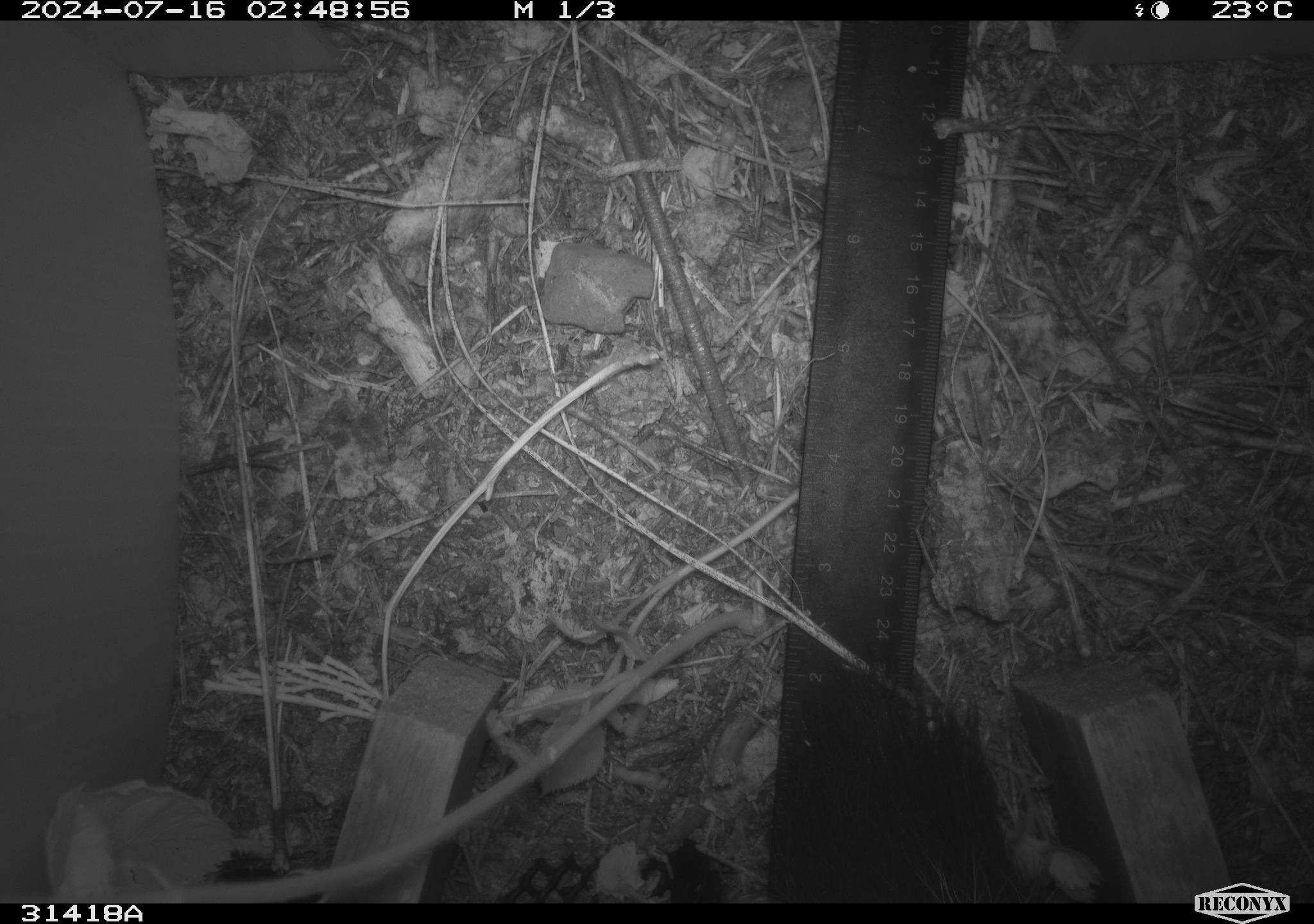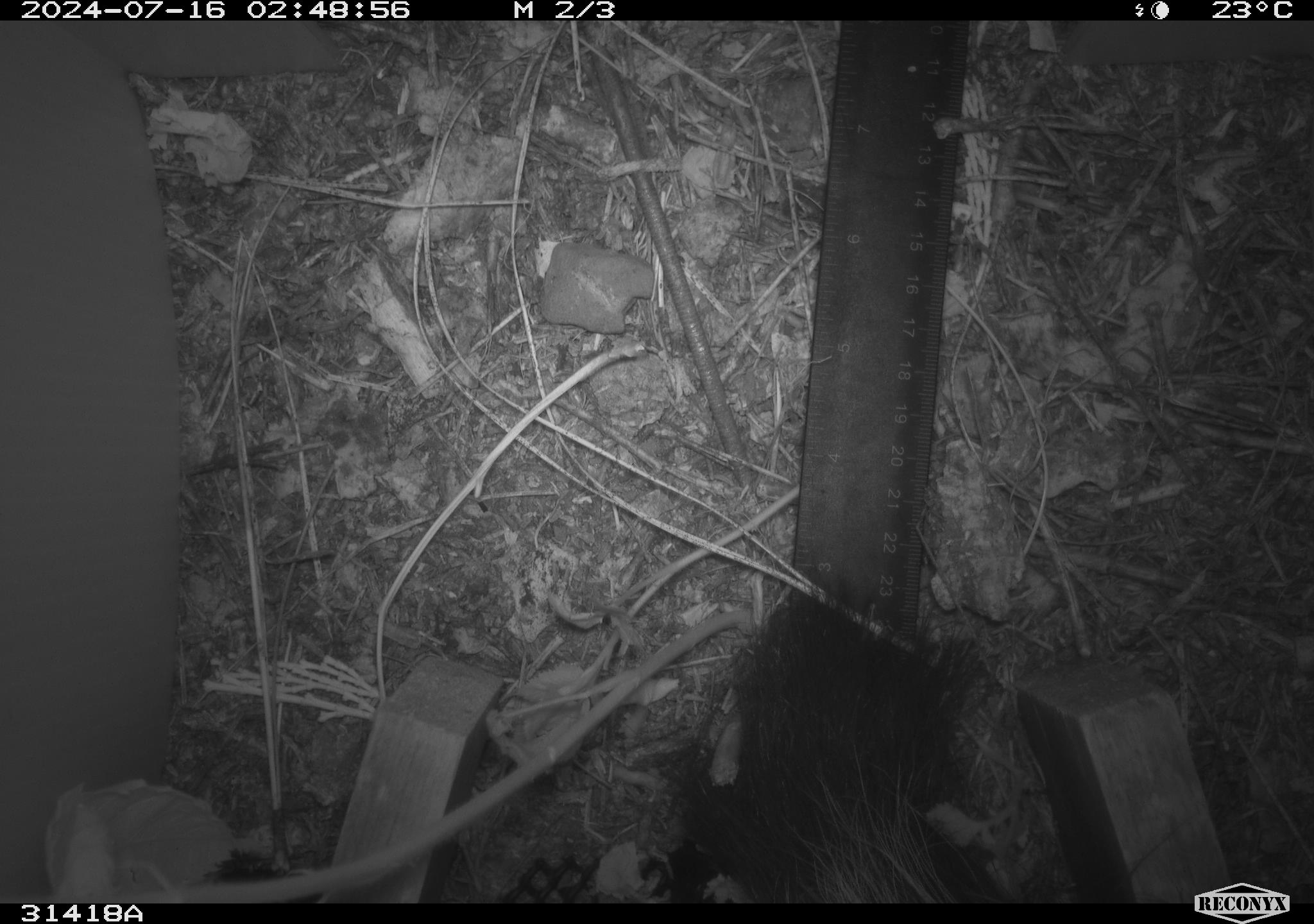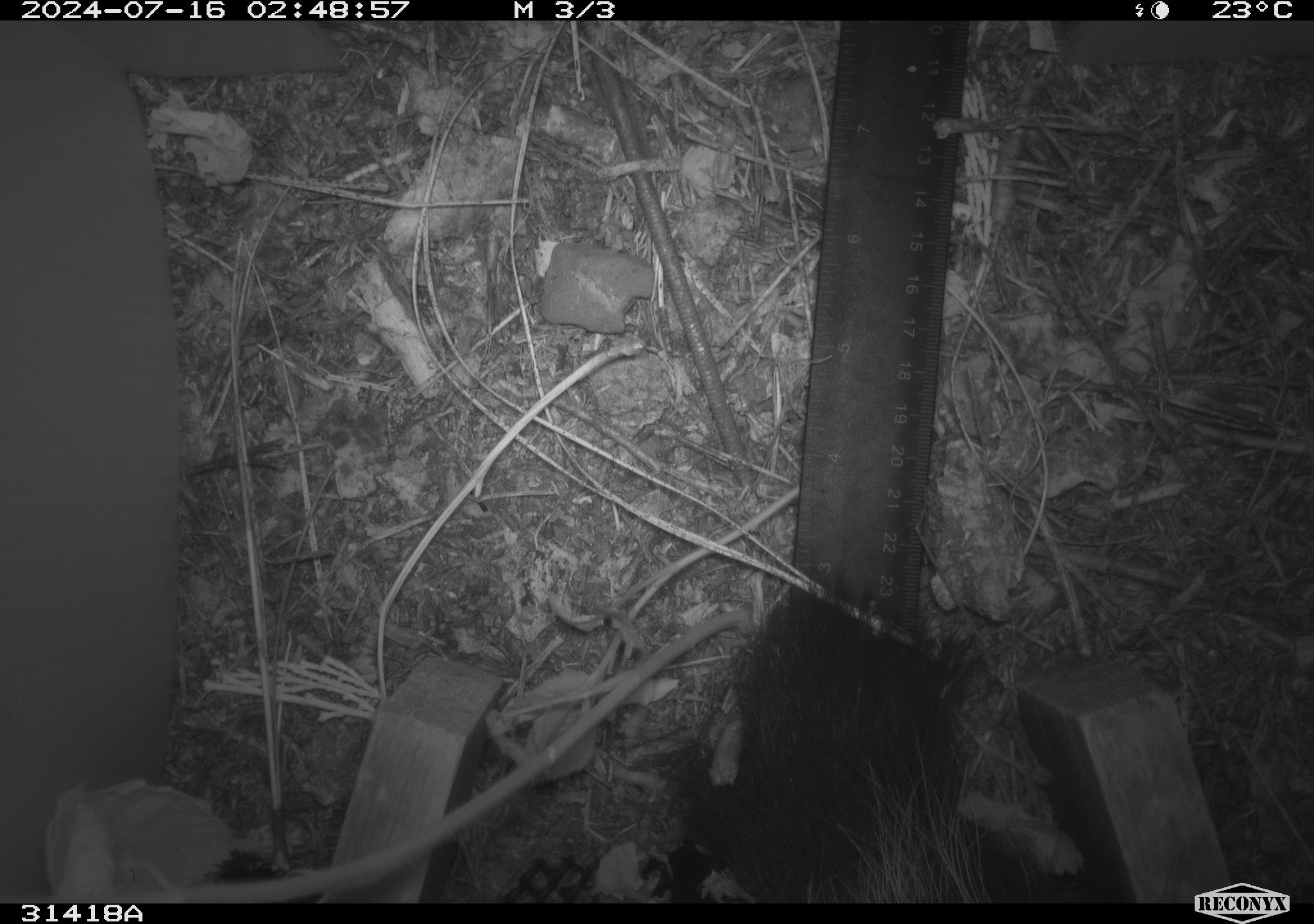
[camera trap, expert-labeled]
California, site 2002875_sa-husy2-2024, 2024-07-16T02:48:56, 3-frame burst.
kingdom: Animalia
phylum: Chordata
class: Mammalia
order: Carnivora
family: Mephitidae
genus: Mephitis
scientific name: Mephitis mephitis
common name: striped skunk